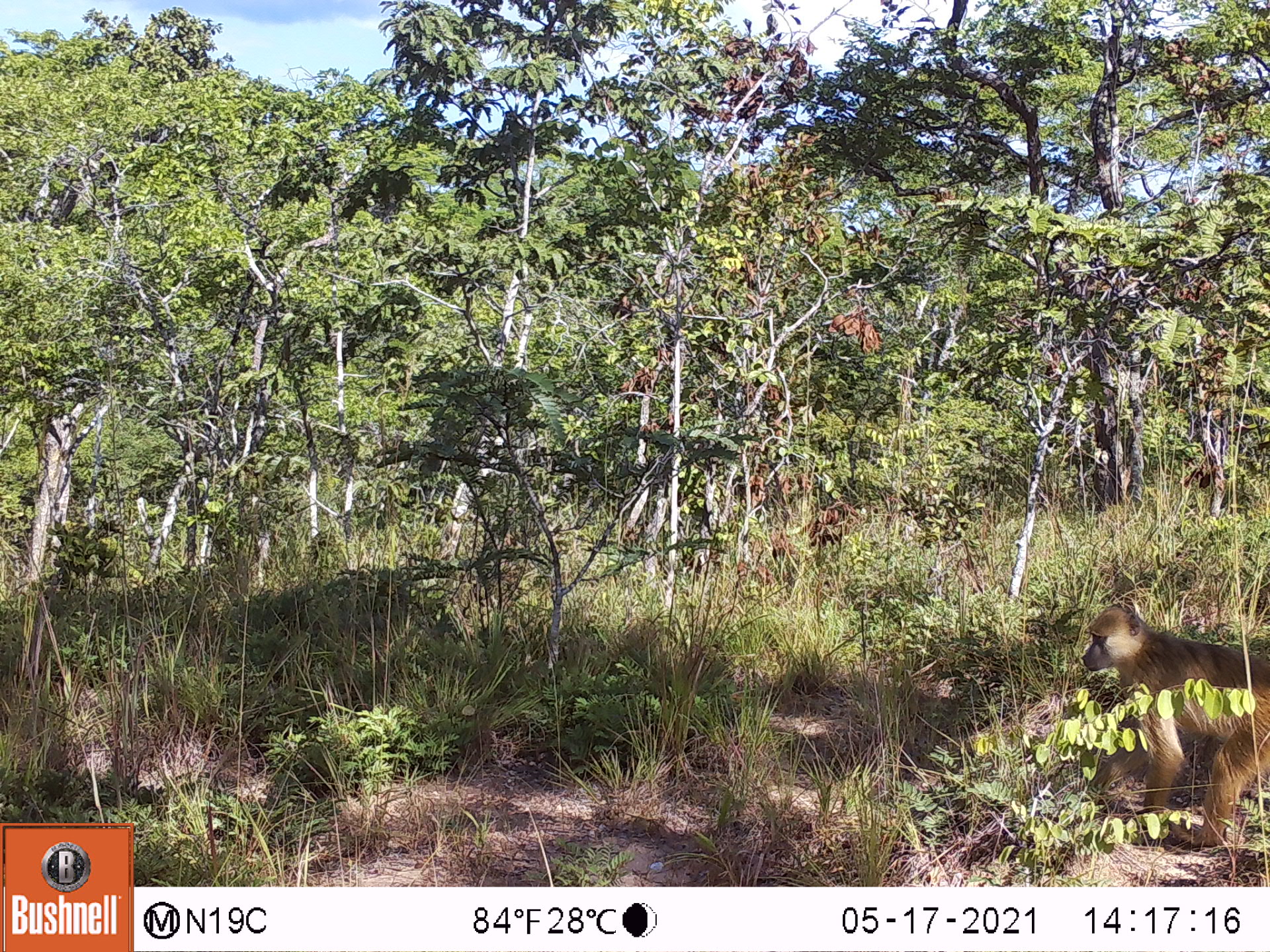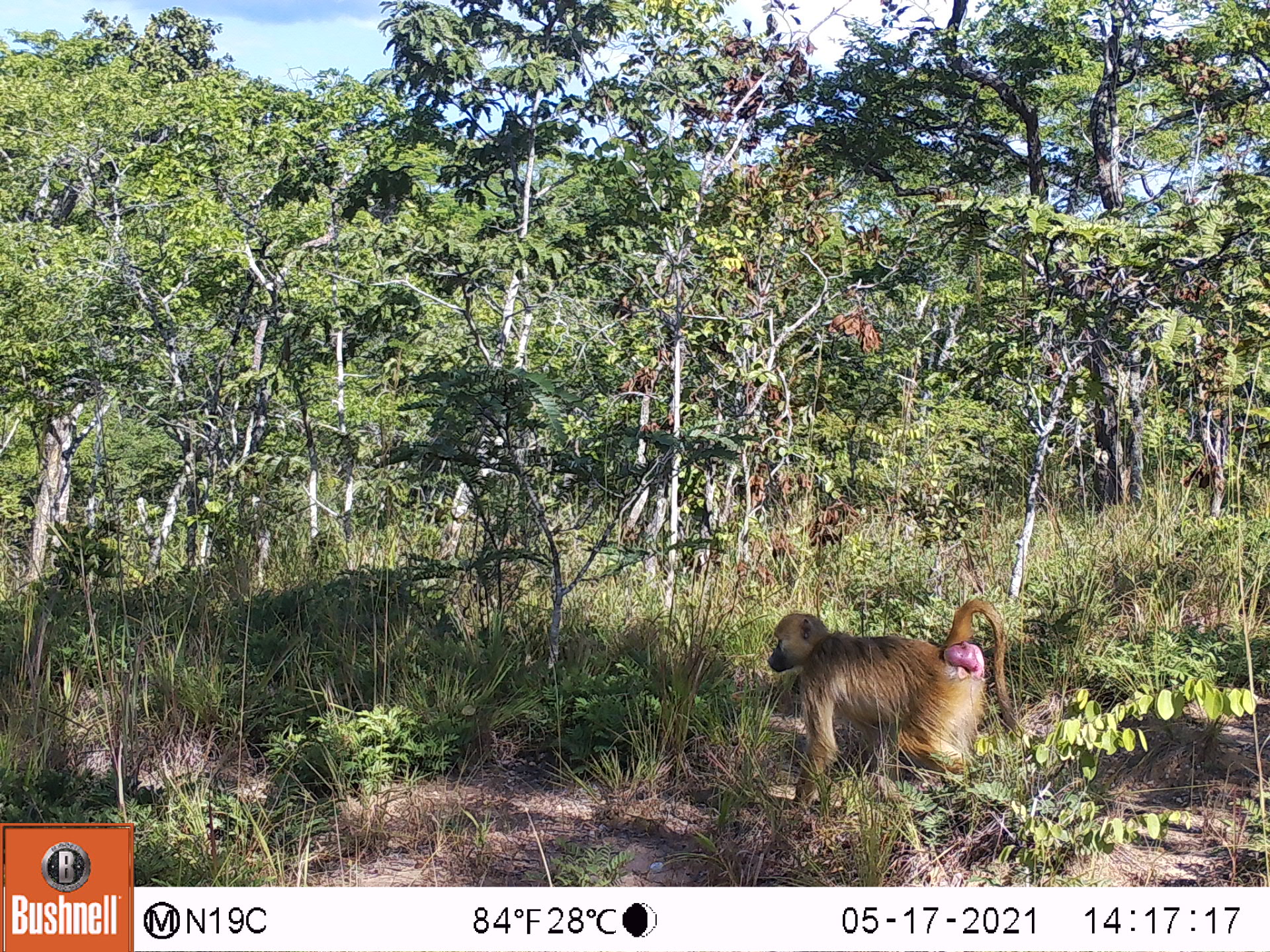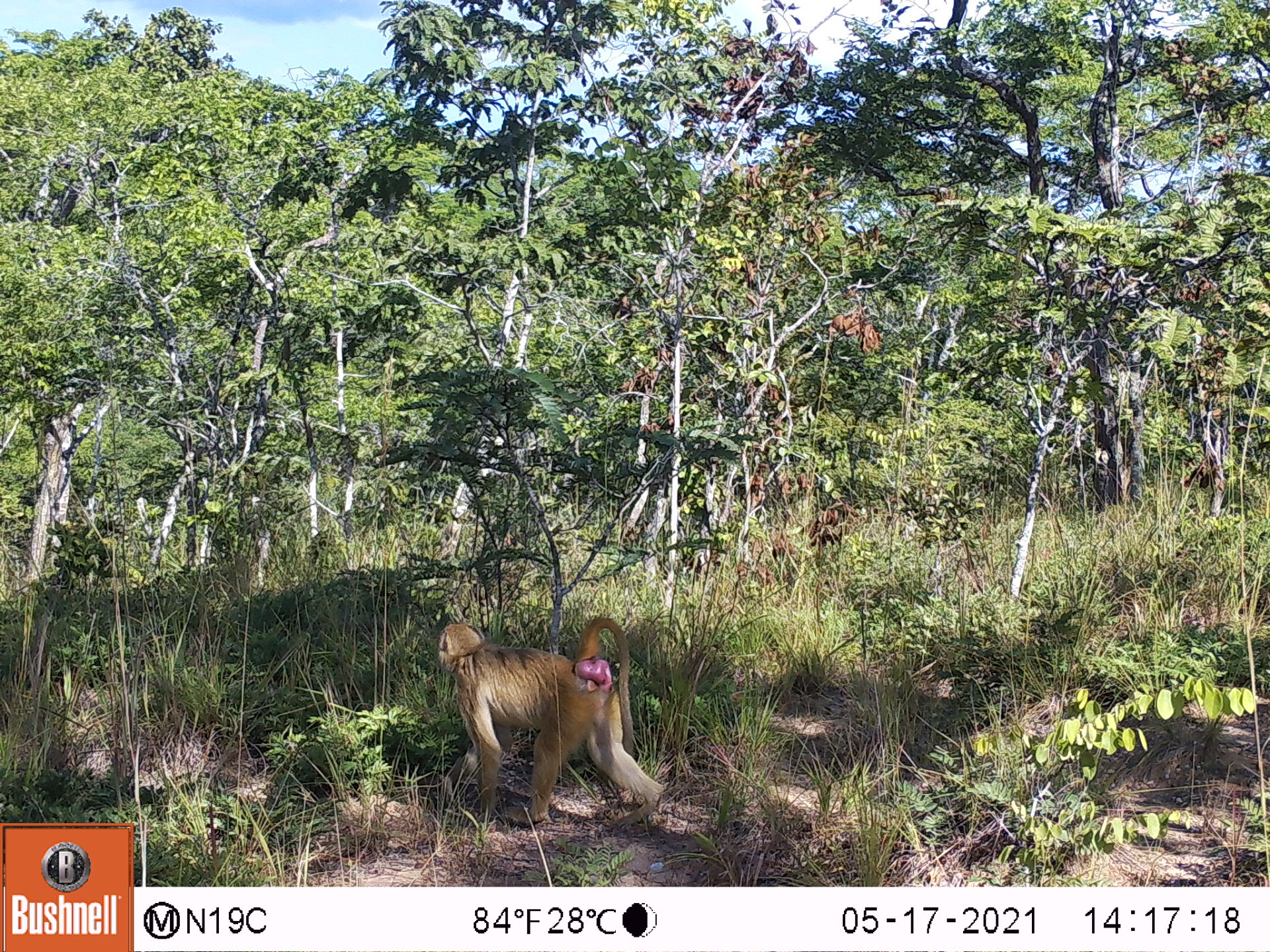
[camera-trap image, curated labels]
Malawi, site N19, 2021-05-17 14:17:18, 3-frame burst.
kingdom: Animalia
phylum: Chordata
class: Mammalia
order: Primates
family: Cercopithecidae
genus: Papio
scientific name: Papio cynocephalus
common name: yellow baboon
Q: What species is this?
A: Yellow baboon (Papio cynocephalus).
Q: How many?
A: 1.